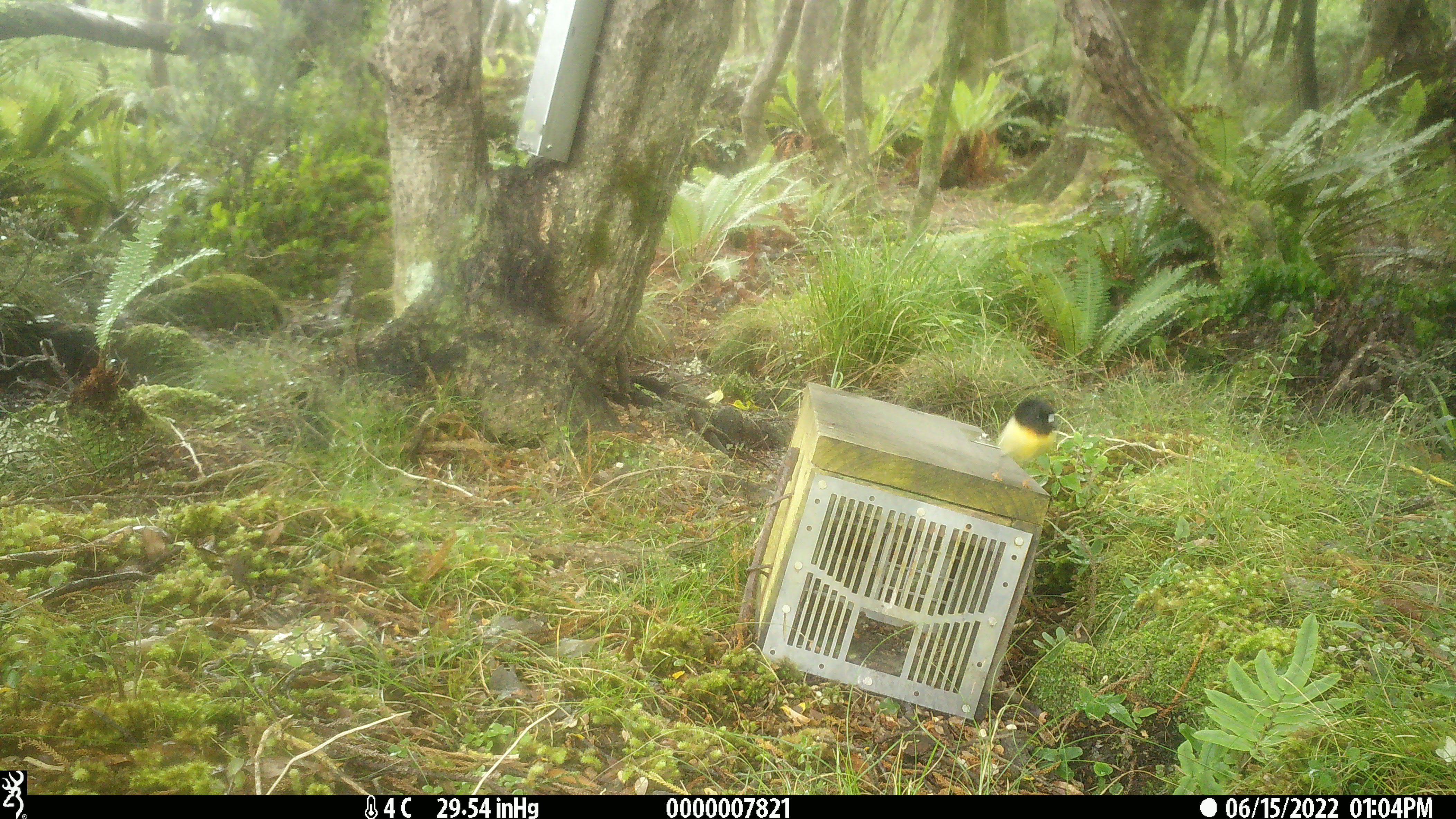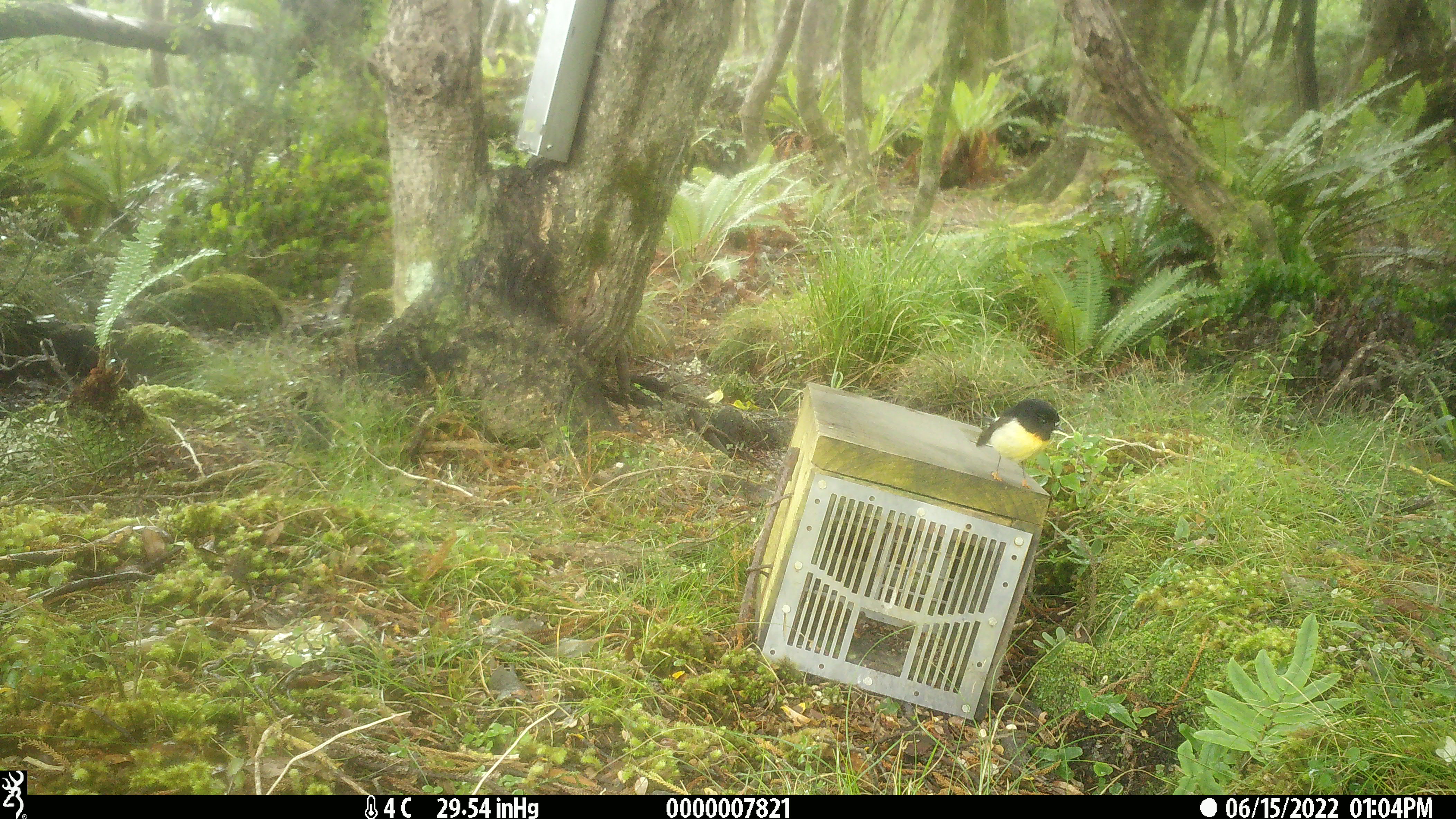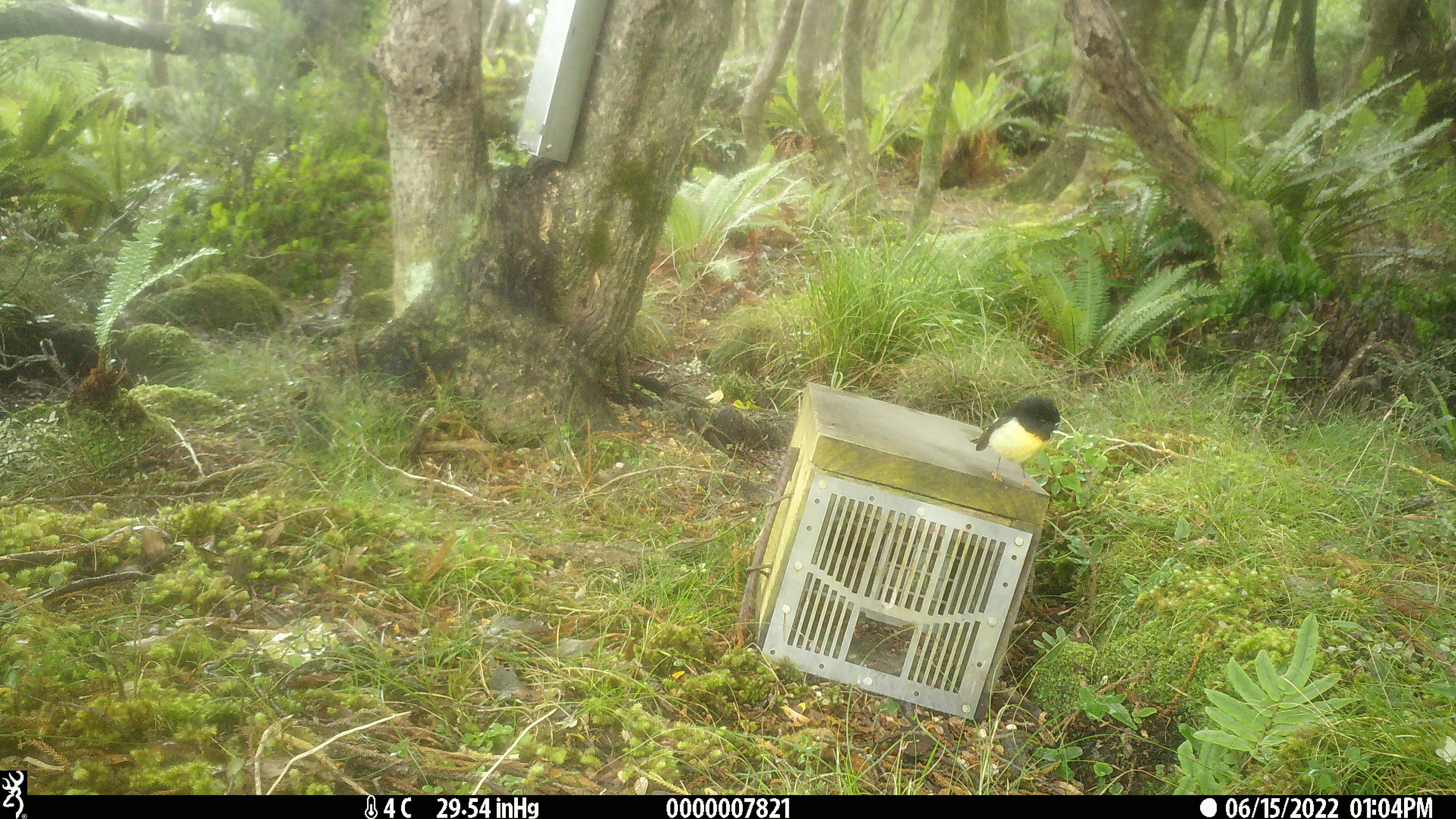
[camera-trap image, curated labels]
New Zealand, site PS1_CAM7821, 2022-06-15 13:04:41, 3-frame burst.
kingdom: Animalia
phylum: Chordata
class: Aves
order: Passeriformes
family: Petroicidae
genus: Petroica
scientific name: Petroica macrocephala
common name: tomtit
Tomtit (Petroica macrocephala).